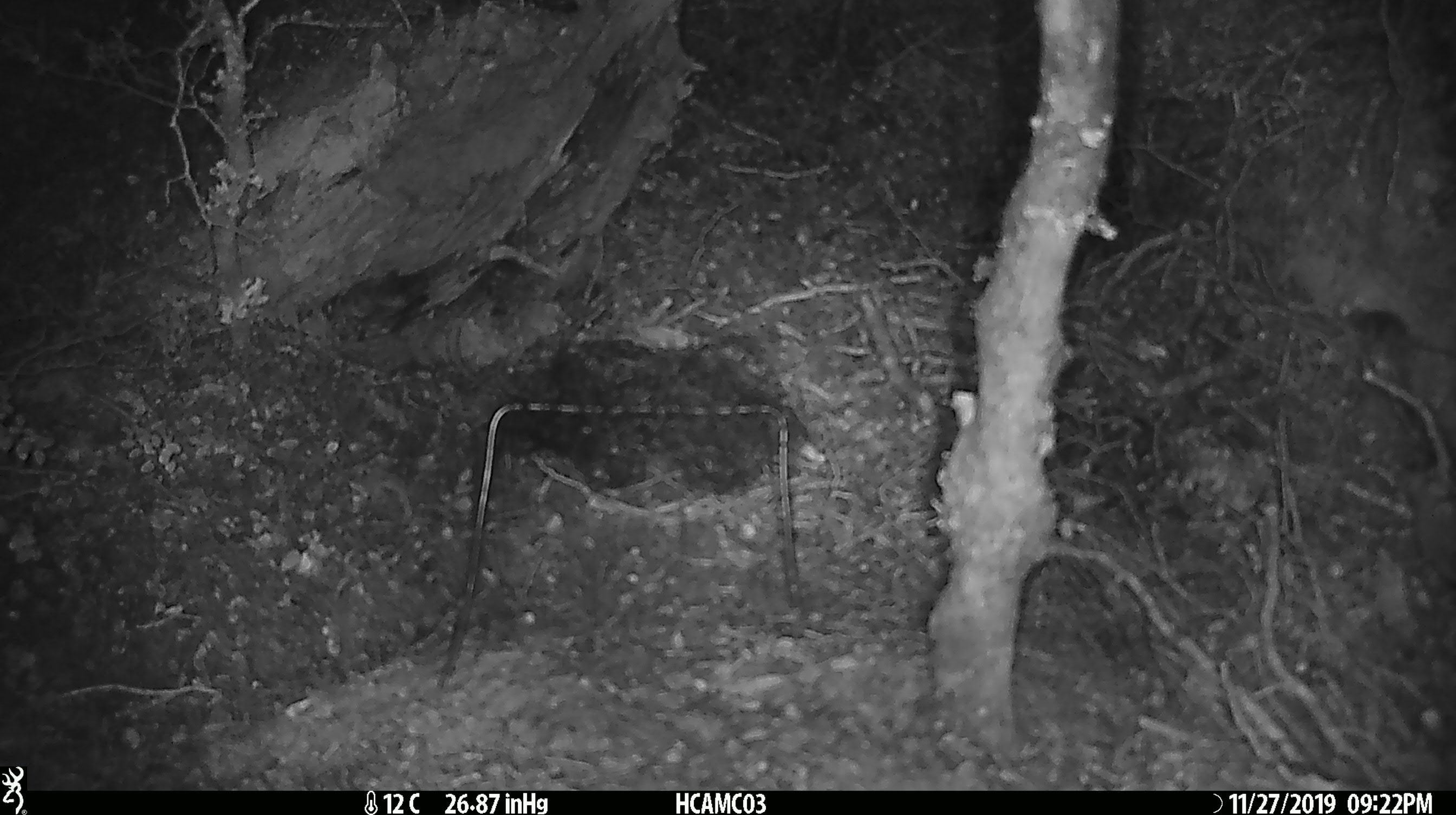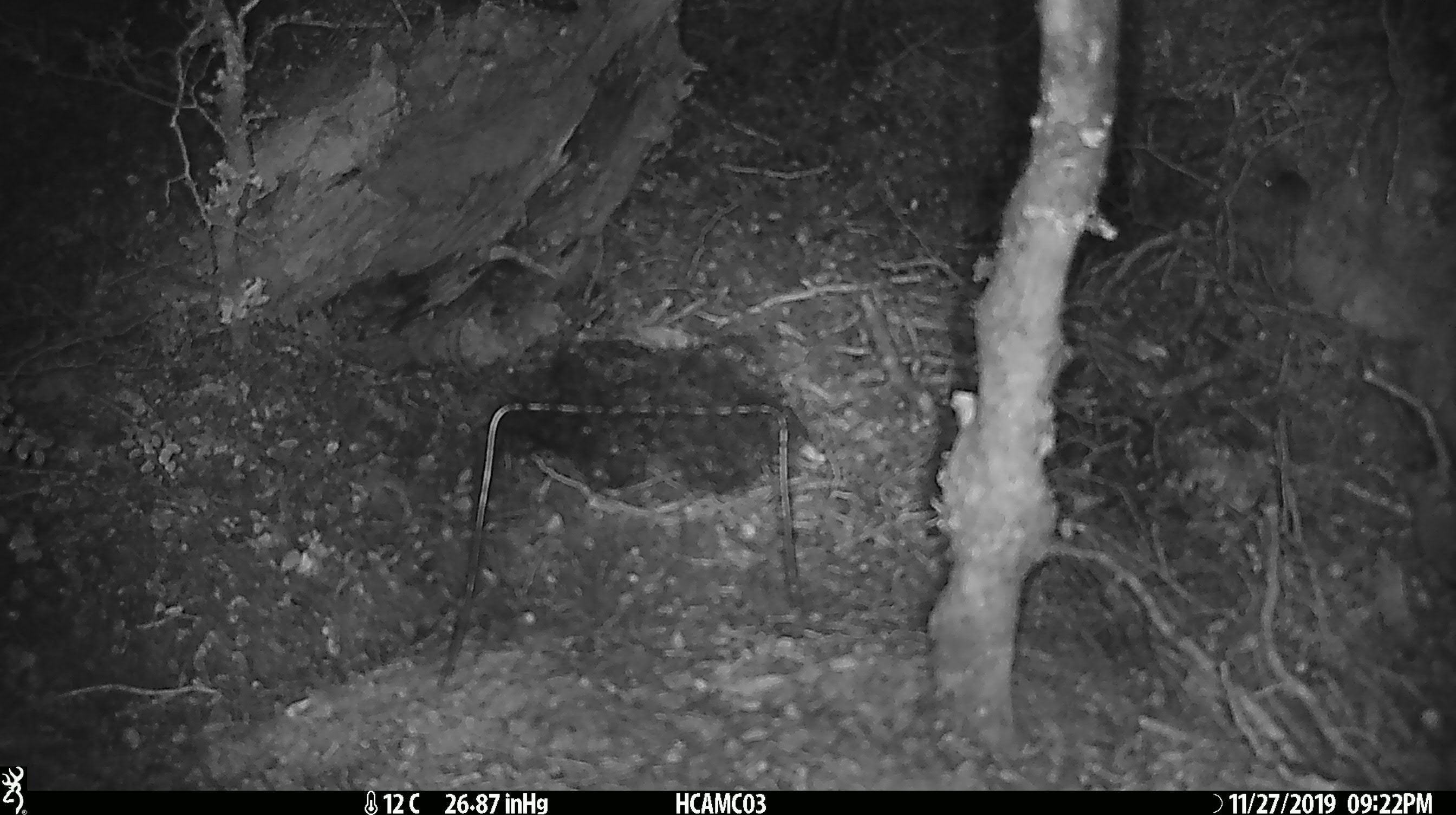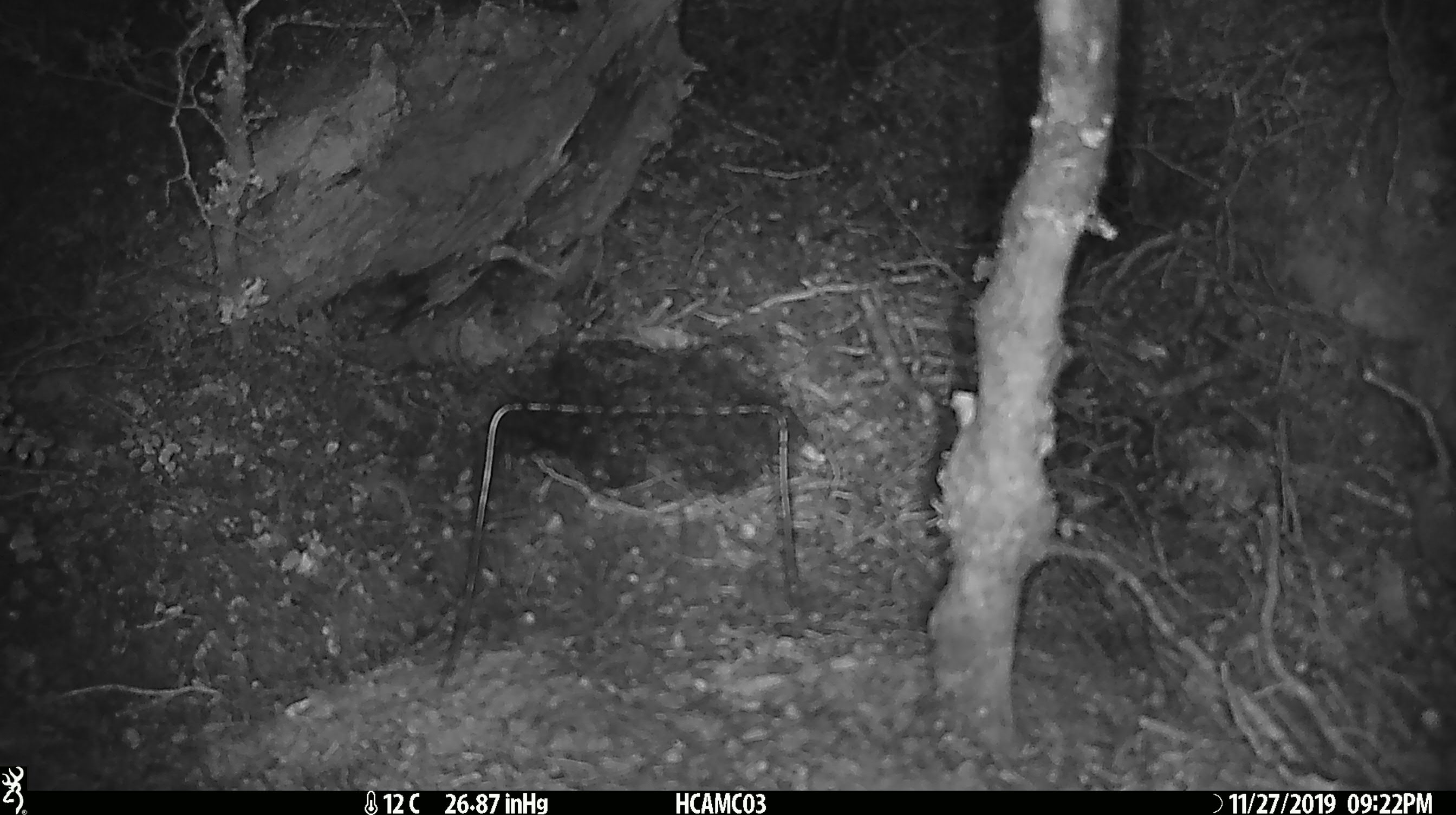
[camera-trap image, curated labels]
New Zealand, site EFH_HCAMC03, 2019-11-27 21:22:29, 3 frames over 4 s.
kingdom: Animalia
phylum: Chordata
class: Mammalia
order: Rodentia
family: Muridae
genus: Mus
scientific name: Mus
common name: mouse